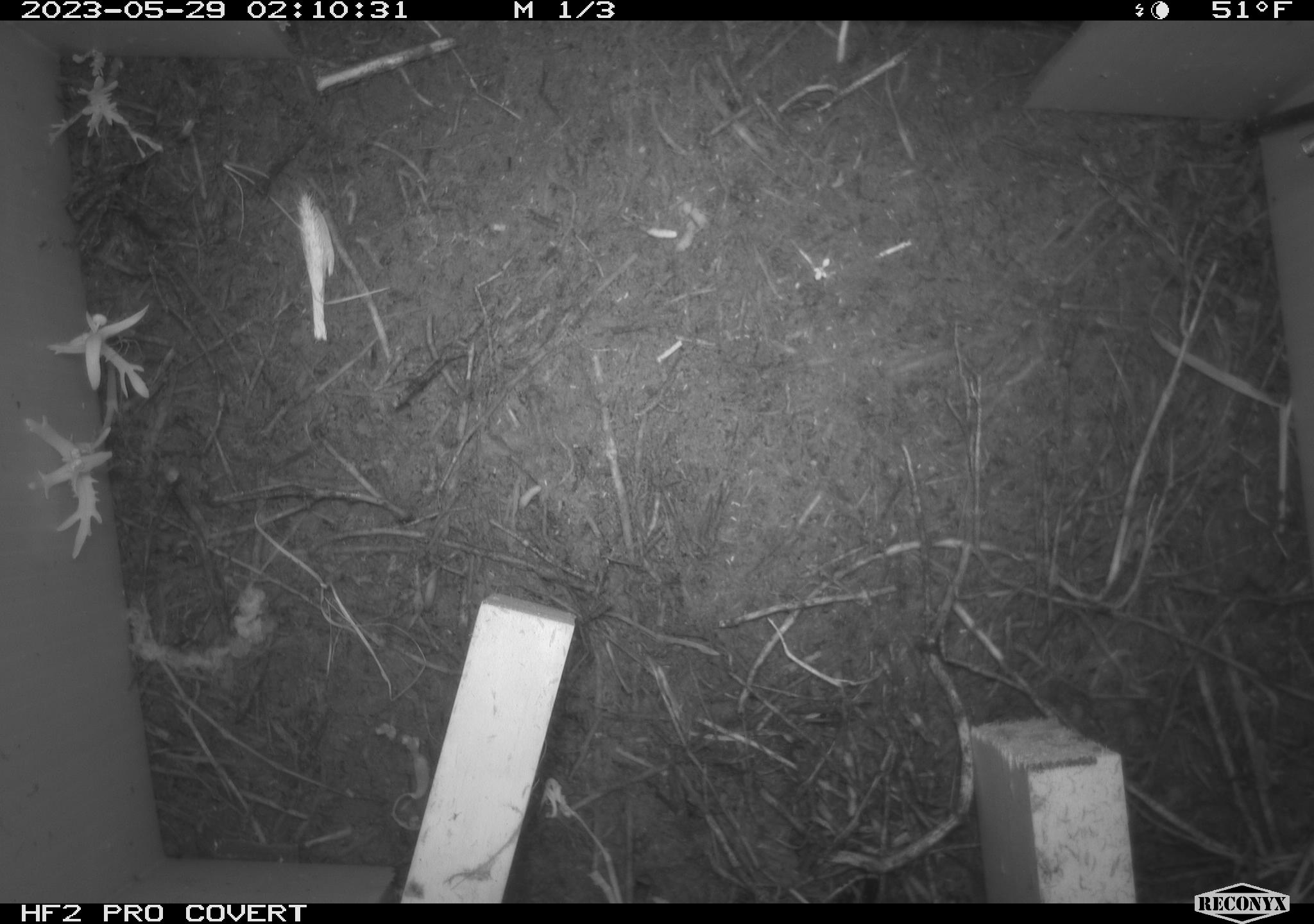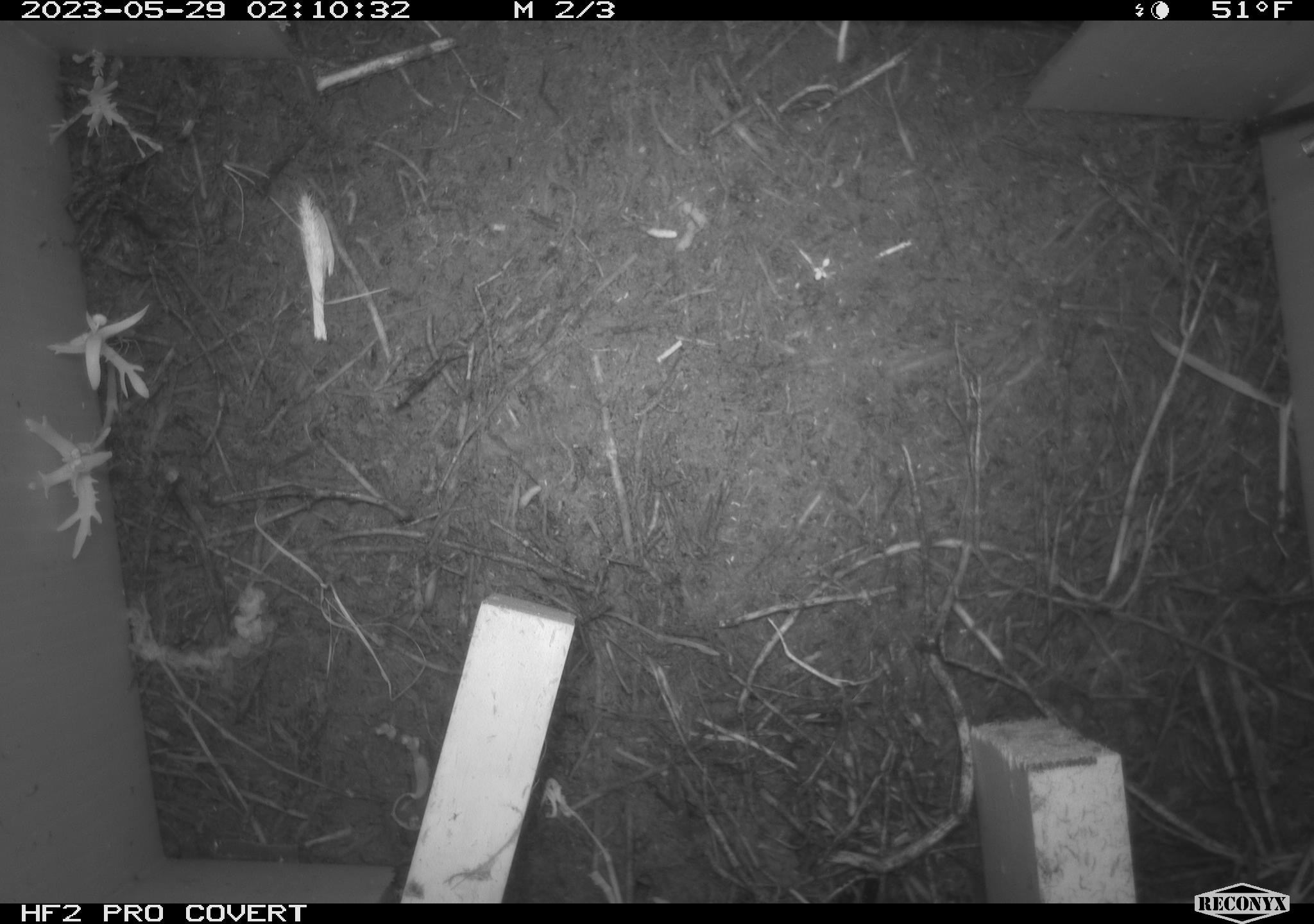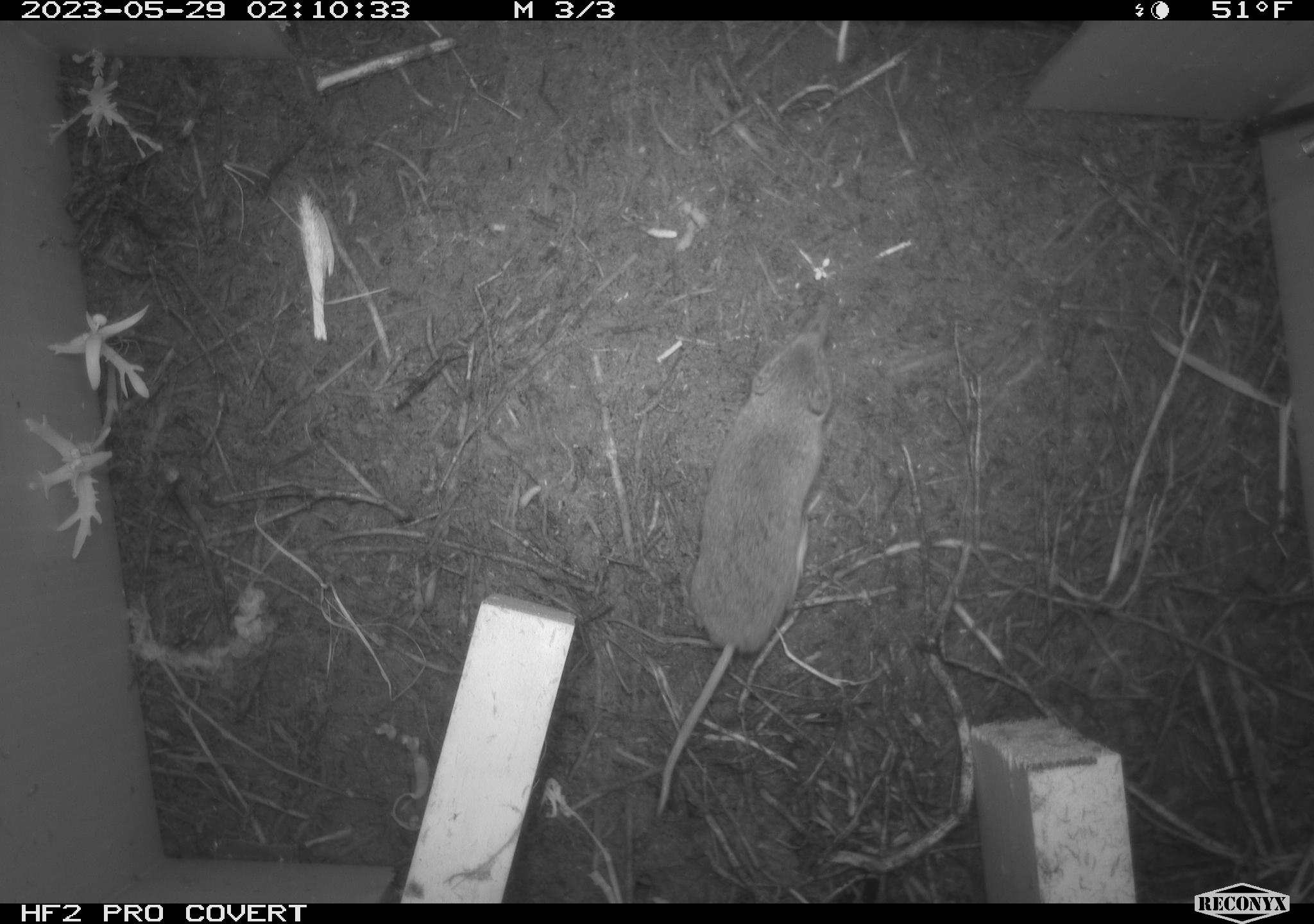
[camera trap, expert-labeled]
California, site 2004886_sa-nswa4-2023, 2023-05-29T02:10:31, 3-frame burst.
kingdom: Animalia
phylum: Chordata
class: Mammalia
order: Rodentia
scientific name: Rodentia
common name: mouse species